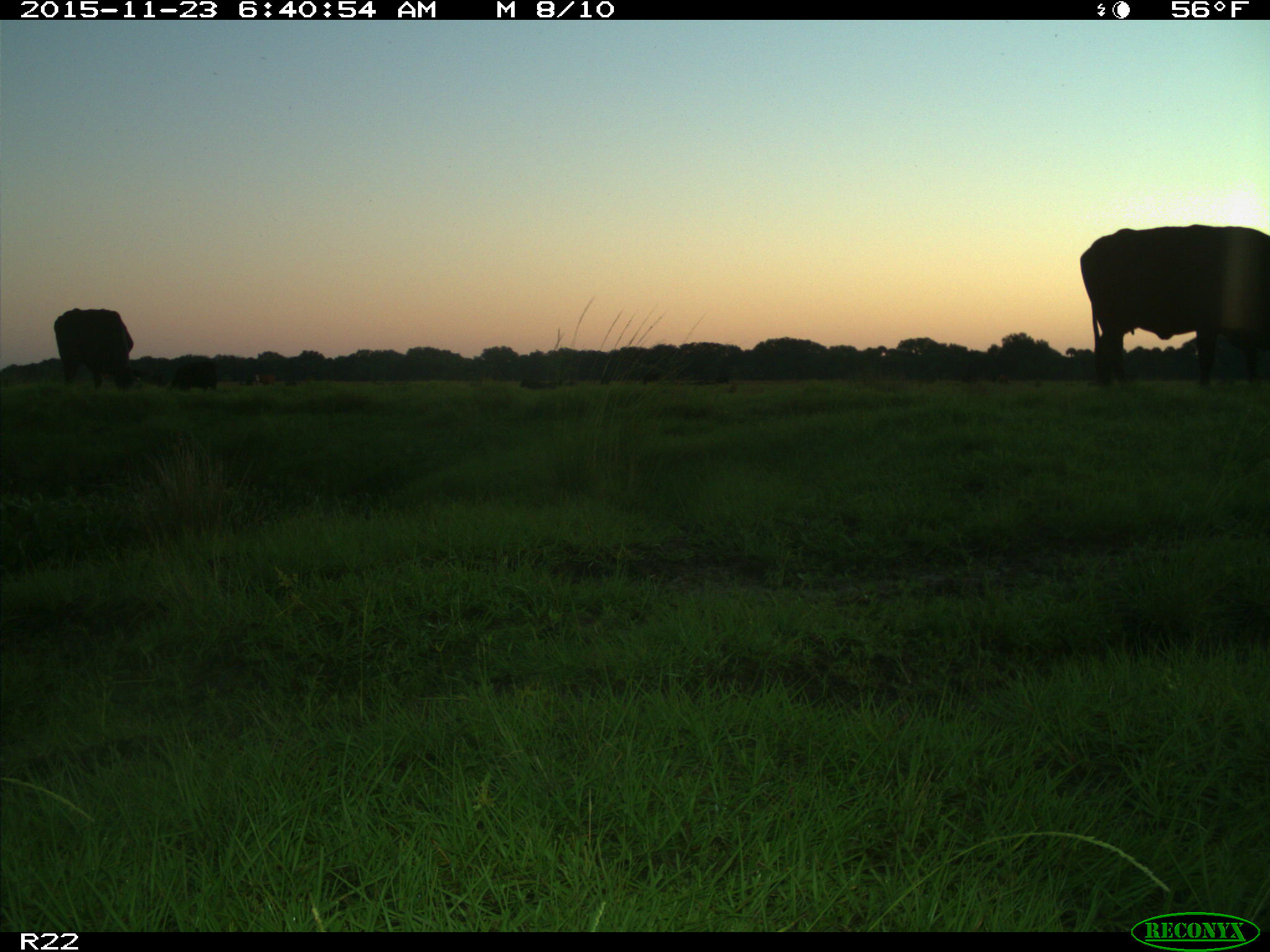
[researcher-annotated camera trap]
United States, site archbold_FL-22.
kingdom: Animalia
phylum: Chordata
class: Mammalia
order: Artiodactyla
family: Bovidae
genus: Bos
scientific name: Bos taurus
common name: domestic cow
Bos taurus (domestic cow).